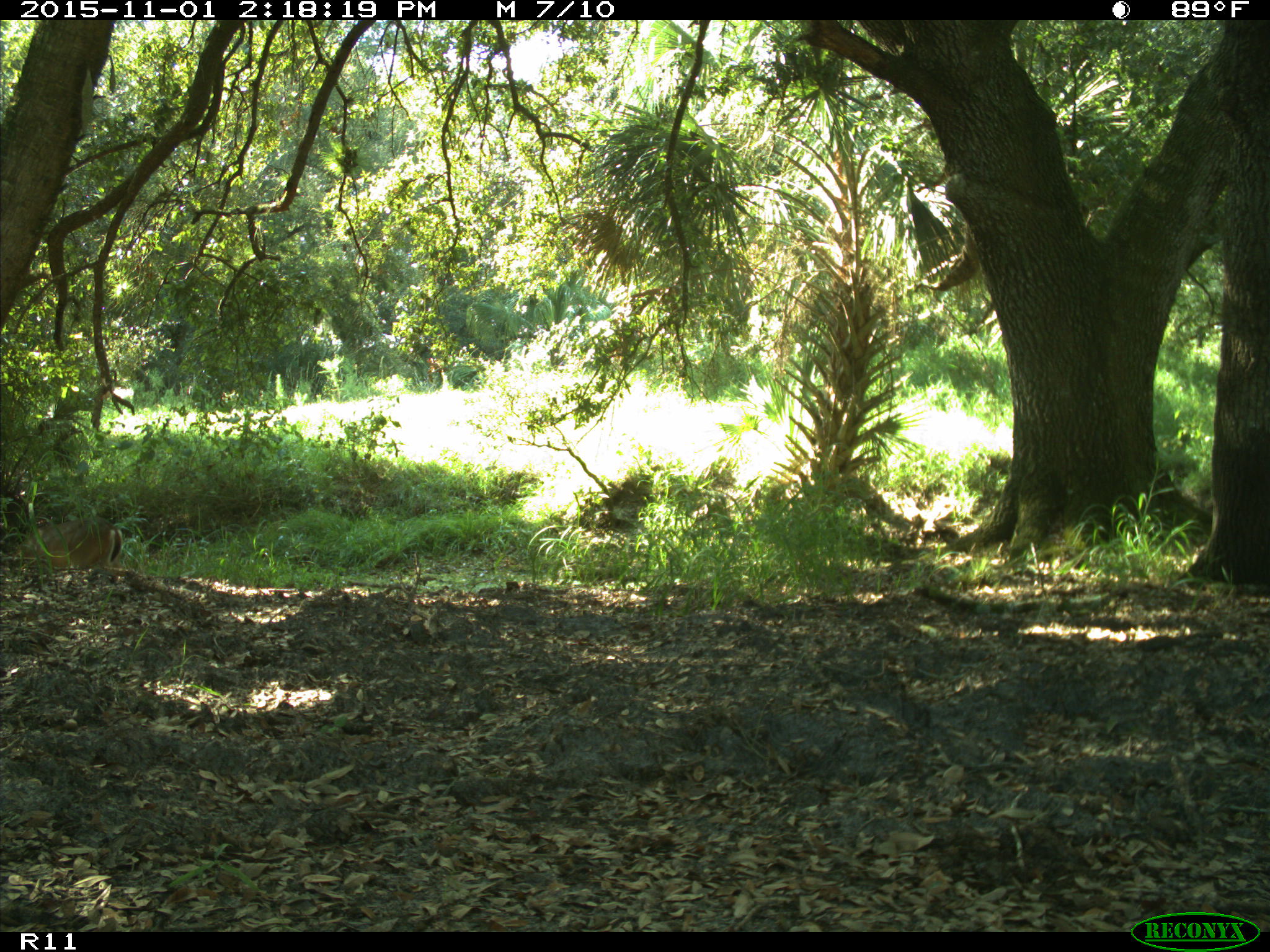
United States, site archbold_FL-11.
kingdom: Animalia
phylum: Chordata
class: Mammalia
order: Artiodactyla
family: Cervidae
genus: Odocoileus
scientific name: Odocoileus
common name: deer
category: unidentified deer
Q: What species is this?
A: Unidentified deer (deer) (Odocoileus).